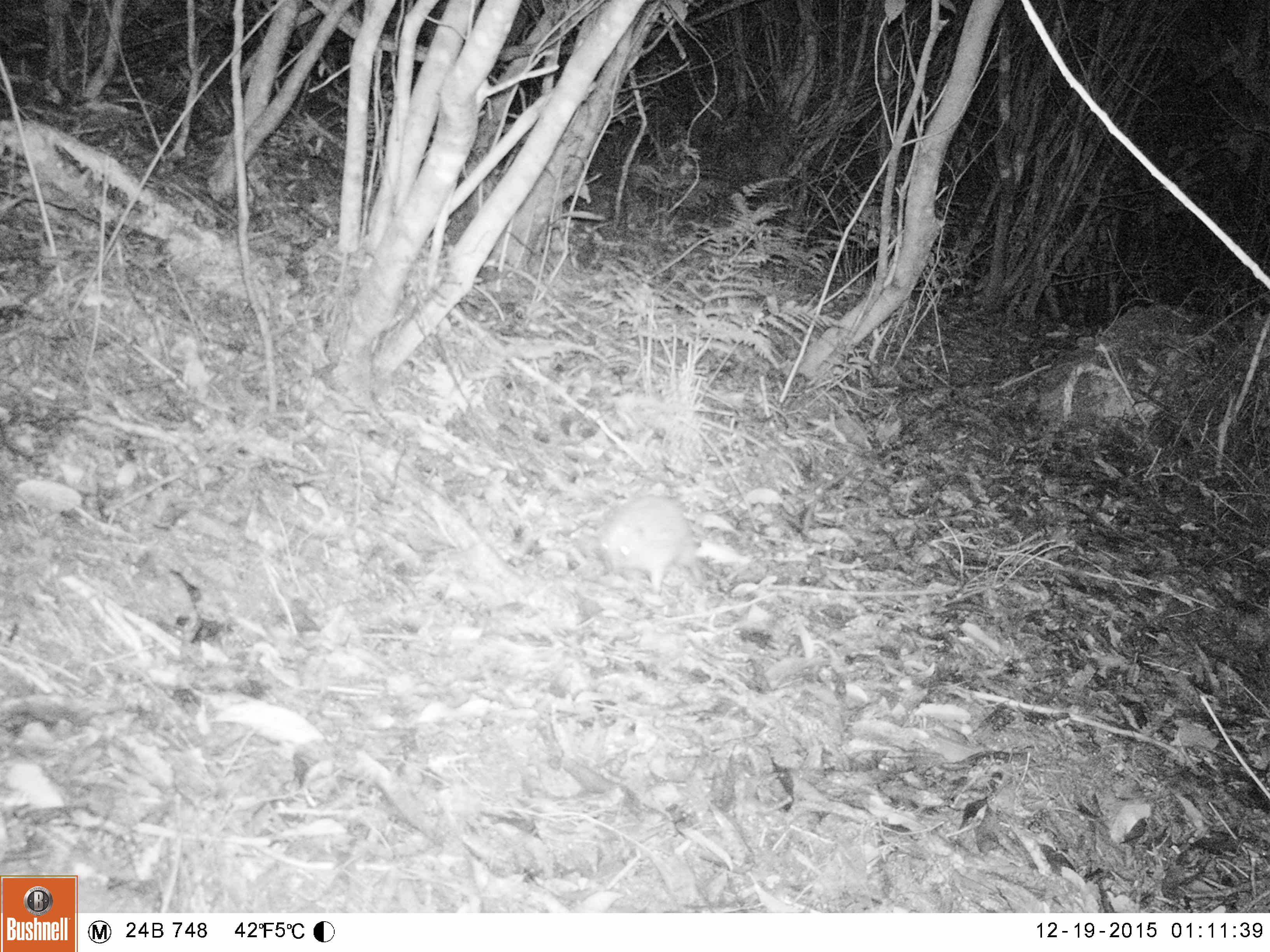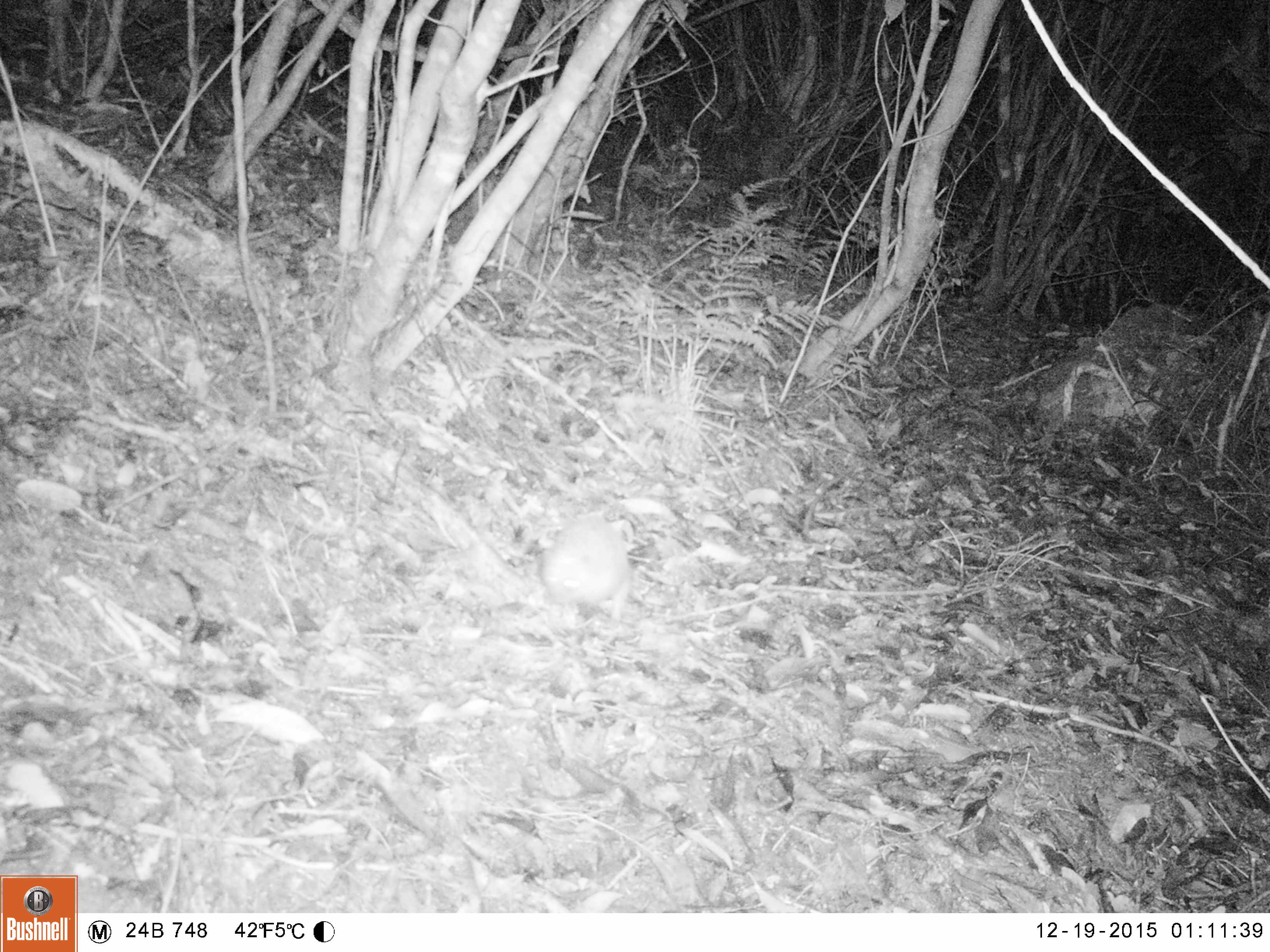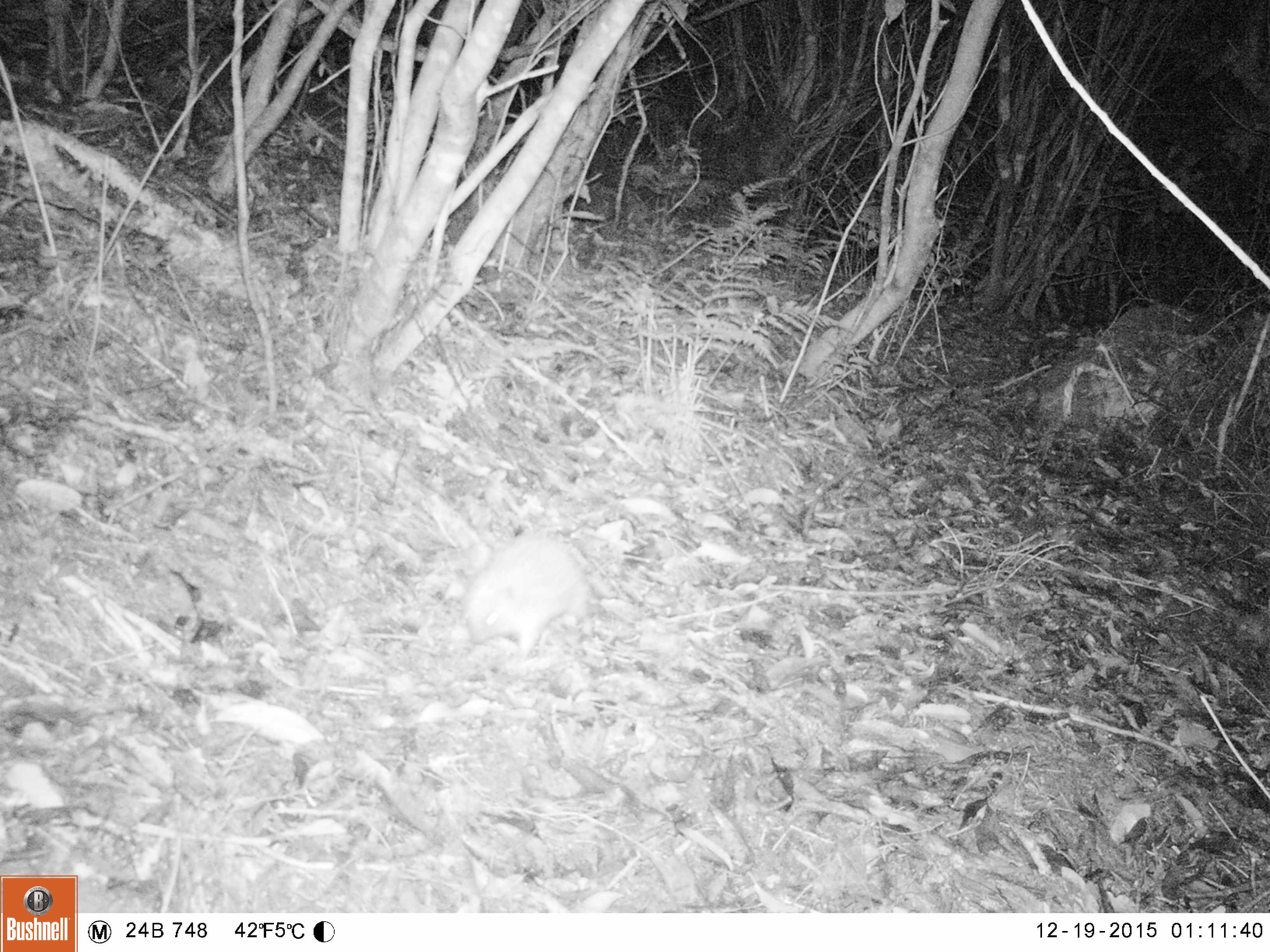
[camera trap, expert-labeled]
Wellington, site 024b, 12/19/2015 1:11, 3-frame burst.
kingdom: Animalia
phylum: Chordata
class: Mammalia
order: Eulipotyphla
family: Erinaceidae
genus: Erinaceus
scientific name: Erinaceus europaeus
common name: hedgehog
Hedgehog (Erinaceus europaeus).